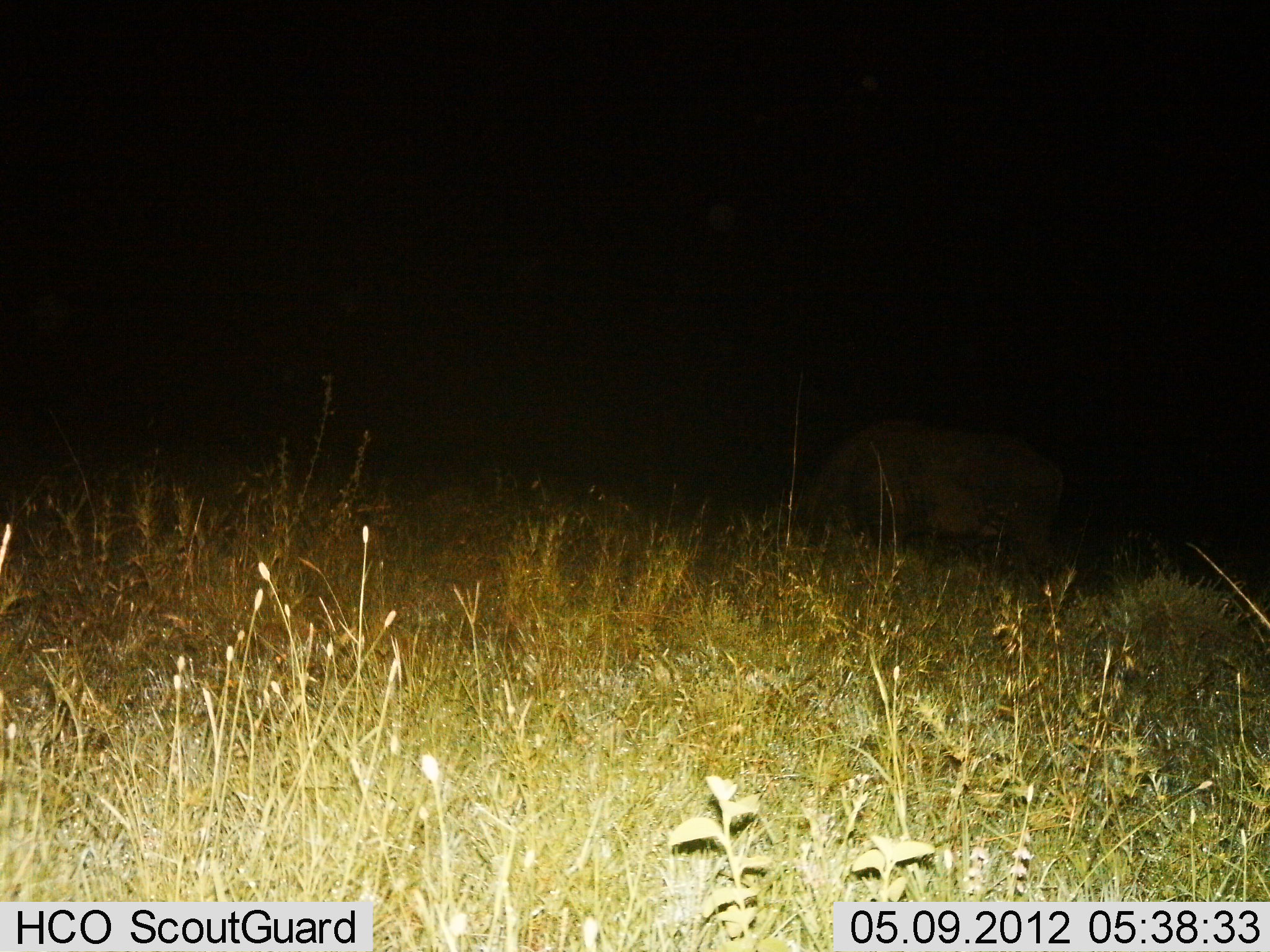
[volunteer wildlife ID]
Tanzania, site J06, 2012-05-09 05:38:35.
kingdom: Animalia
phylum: Chordata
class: Mammalia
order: Artiodactyla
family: Bovidae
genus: Syncerus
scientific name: Syncerus caffer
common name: cape buffalo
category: buffalo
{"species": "buffalo (cape buffalo) (Syncerus caffer)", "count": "1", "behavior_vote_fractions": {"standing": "38%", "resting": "0%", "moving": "0%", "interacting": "0%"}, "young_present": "0%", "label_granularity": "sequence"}